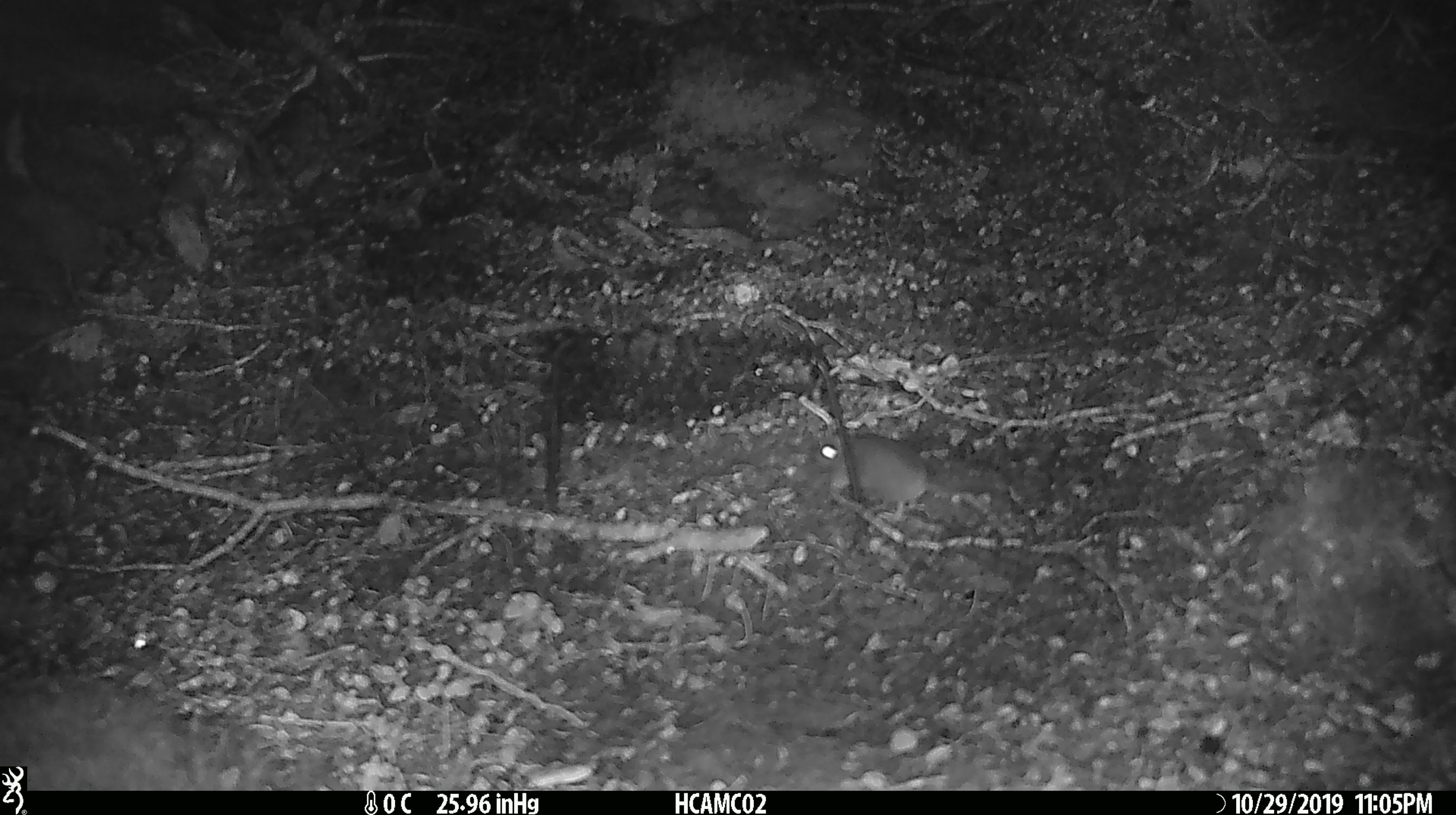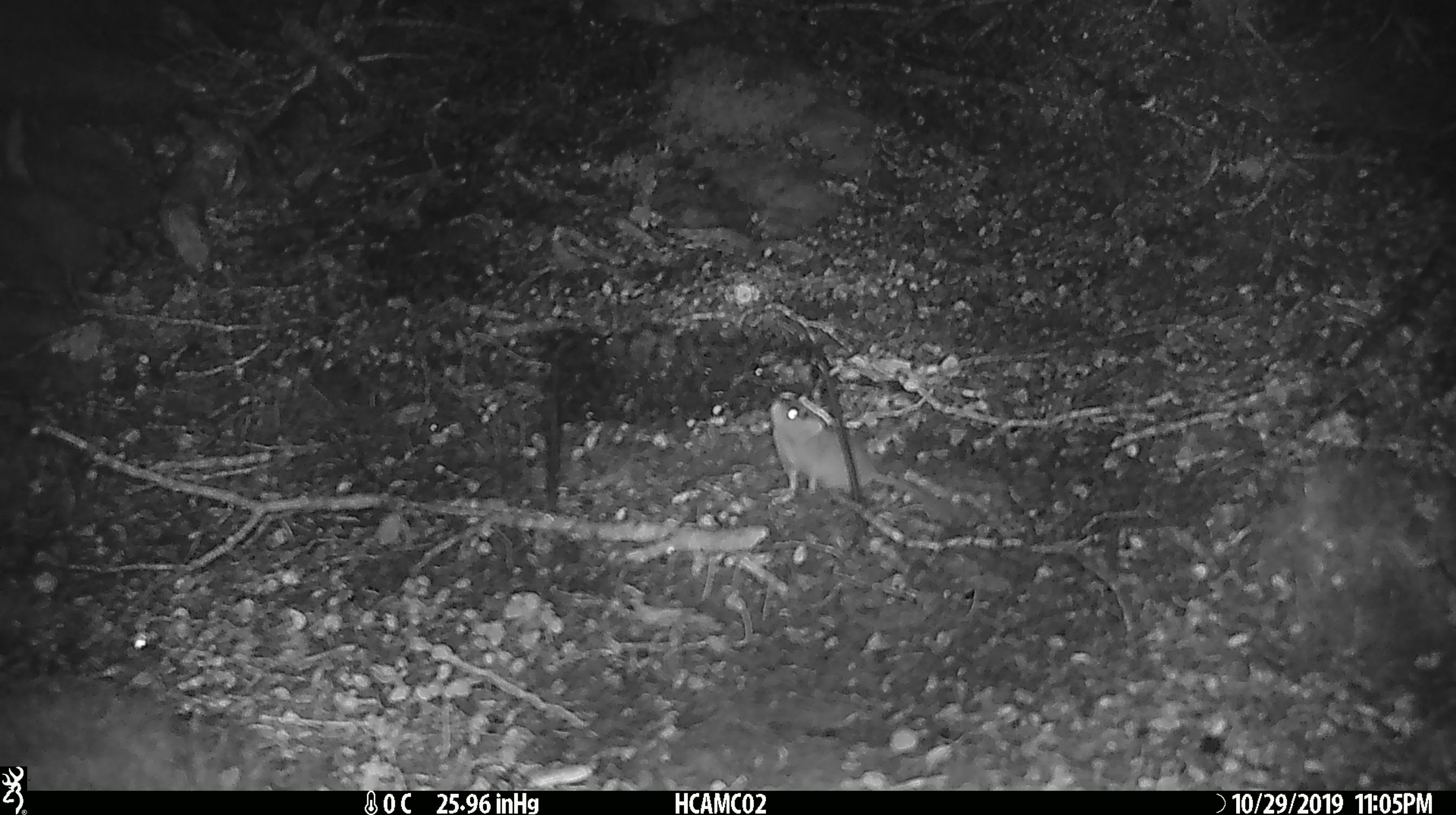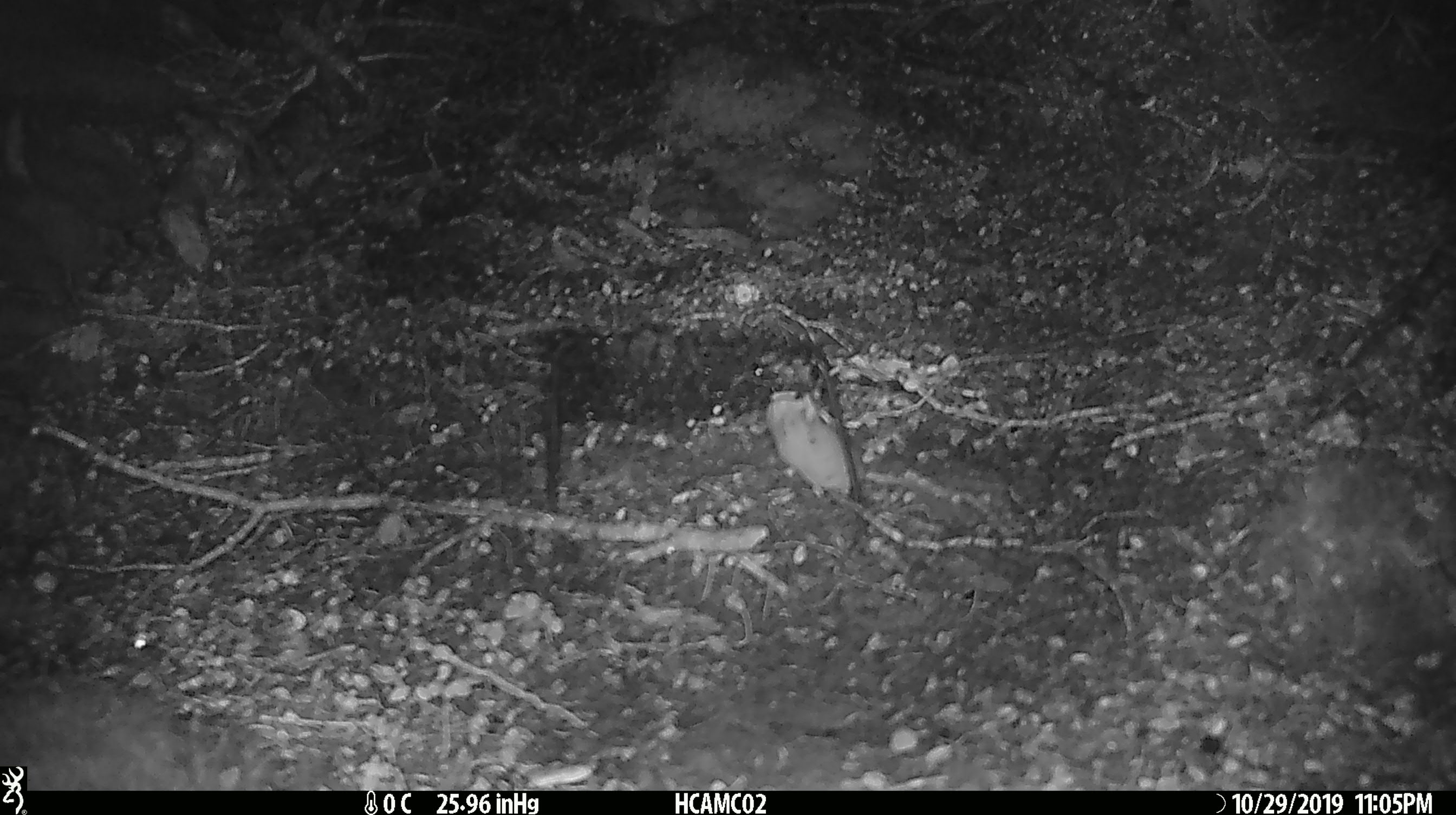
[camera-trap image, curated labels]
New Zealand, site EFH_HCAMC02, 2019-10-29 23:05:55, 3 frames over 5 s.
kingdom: Animalia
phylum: Chordata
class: Mammalia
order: Rodentia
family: Muridae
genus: Mus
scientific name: Mus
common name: mouse